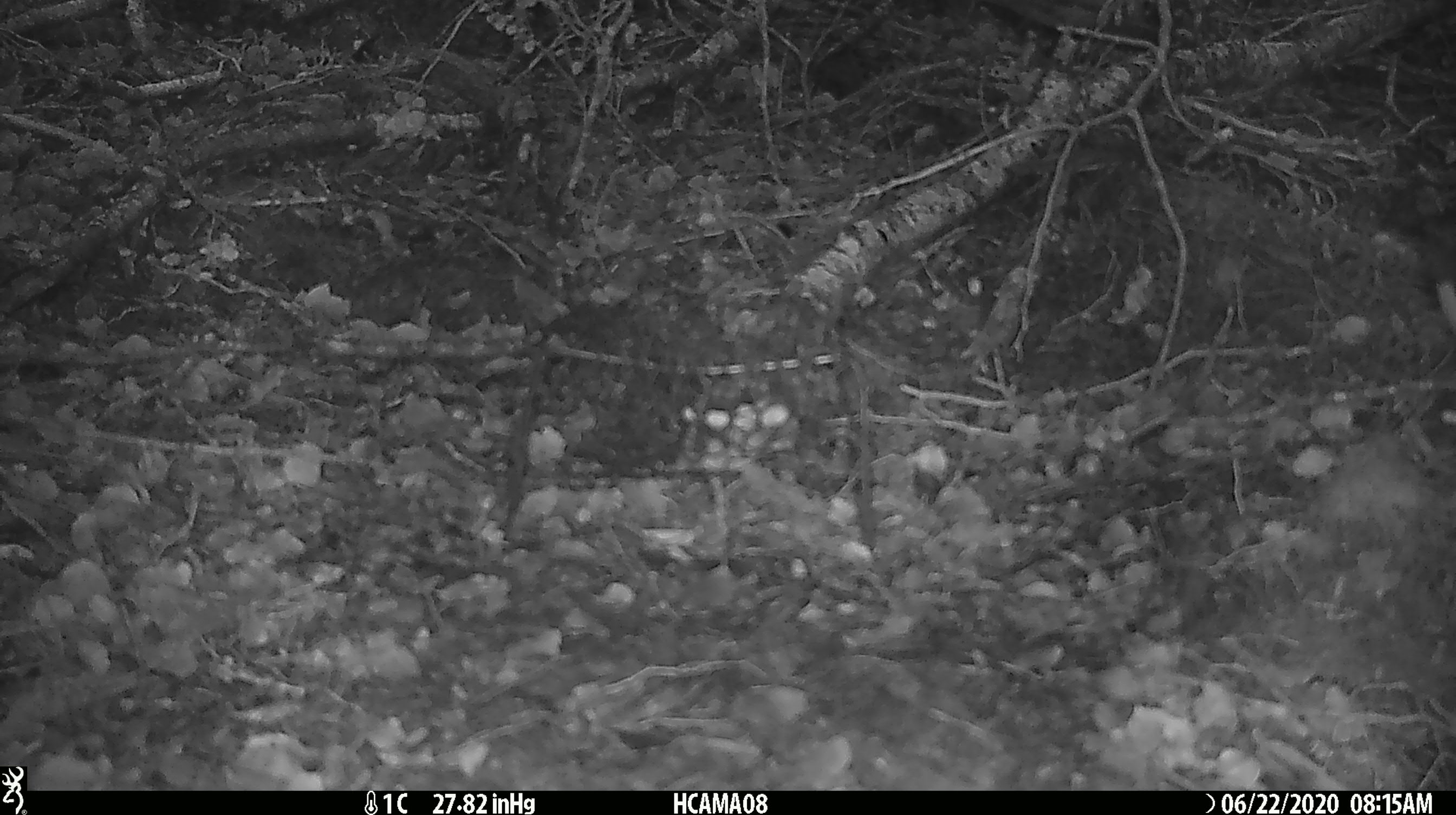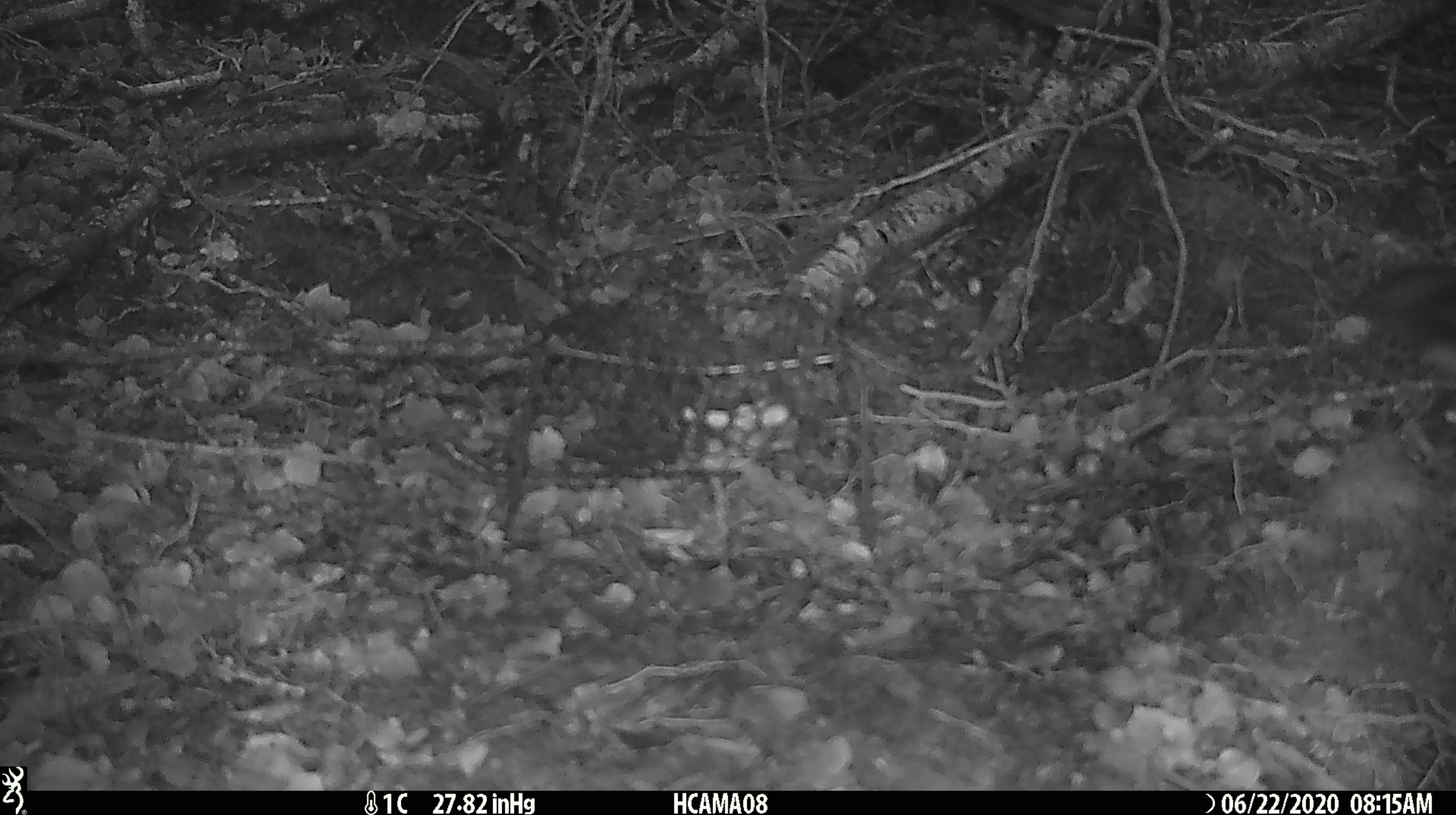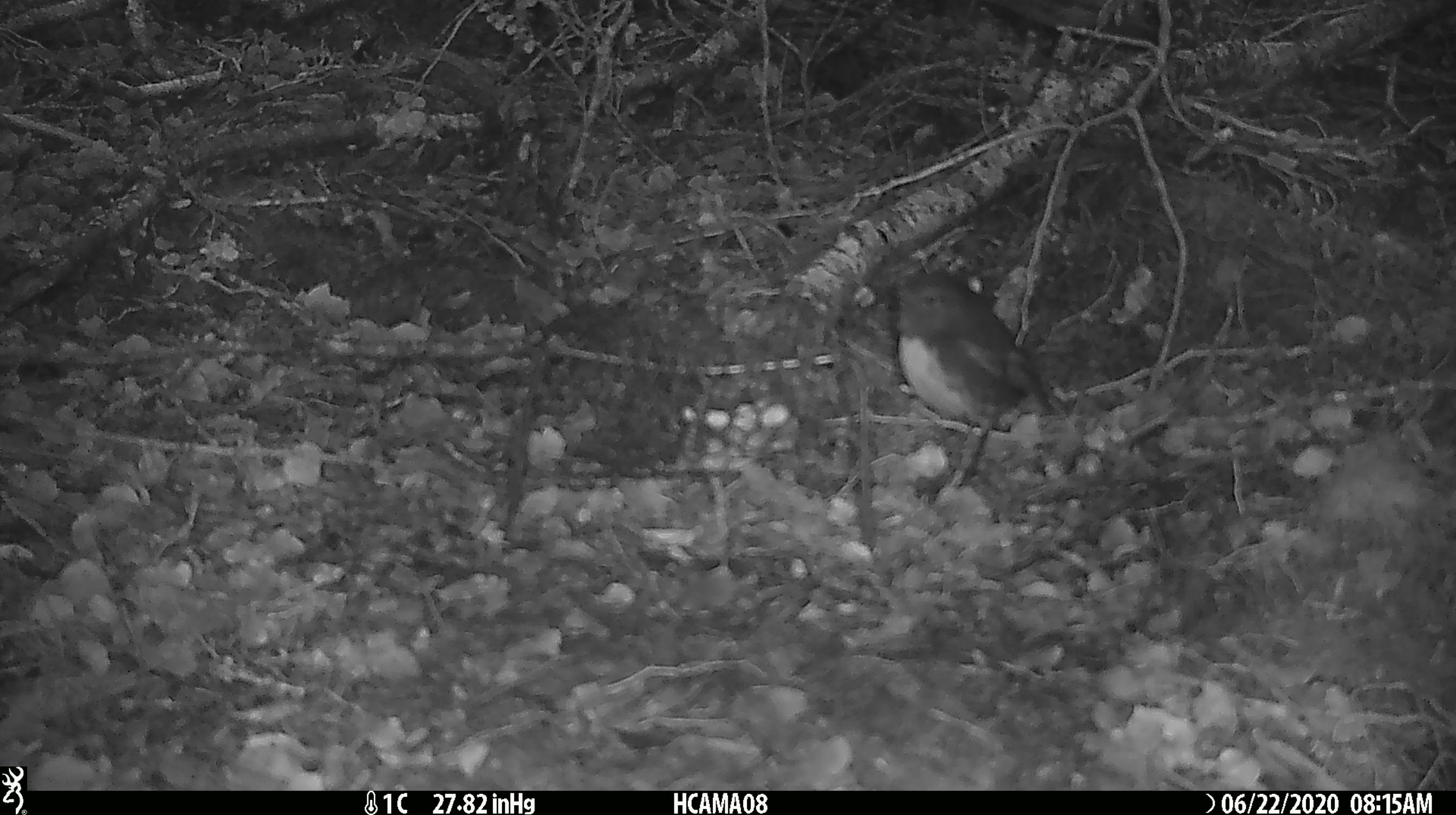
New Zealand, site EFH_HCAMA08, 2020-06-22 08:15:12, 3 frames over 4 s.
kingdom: Animalia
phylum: Chordata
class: Mammalia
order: Rodentia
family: Muridae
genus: Mus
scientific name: Mus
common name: mouse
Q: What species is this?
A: Mouse (Mus).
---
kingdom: Animalia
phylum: Chordata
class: Aves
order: Passeriformes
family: Petroicidae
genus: Petroica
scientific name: Petroica australis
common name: new zealand robin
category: robin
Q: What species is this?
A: Robin (new zealand robin) (Petroica australis).